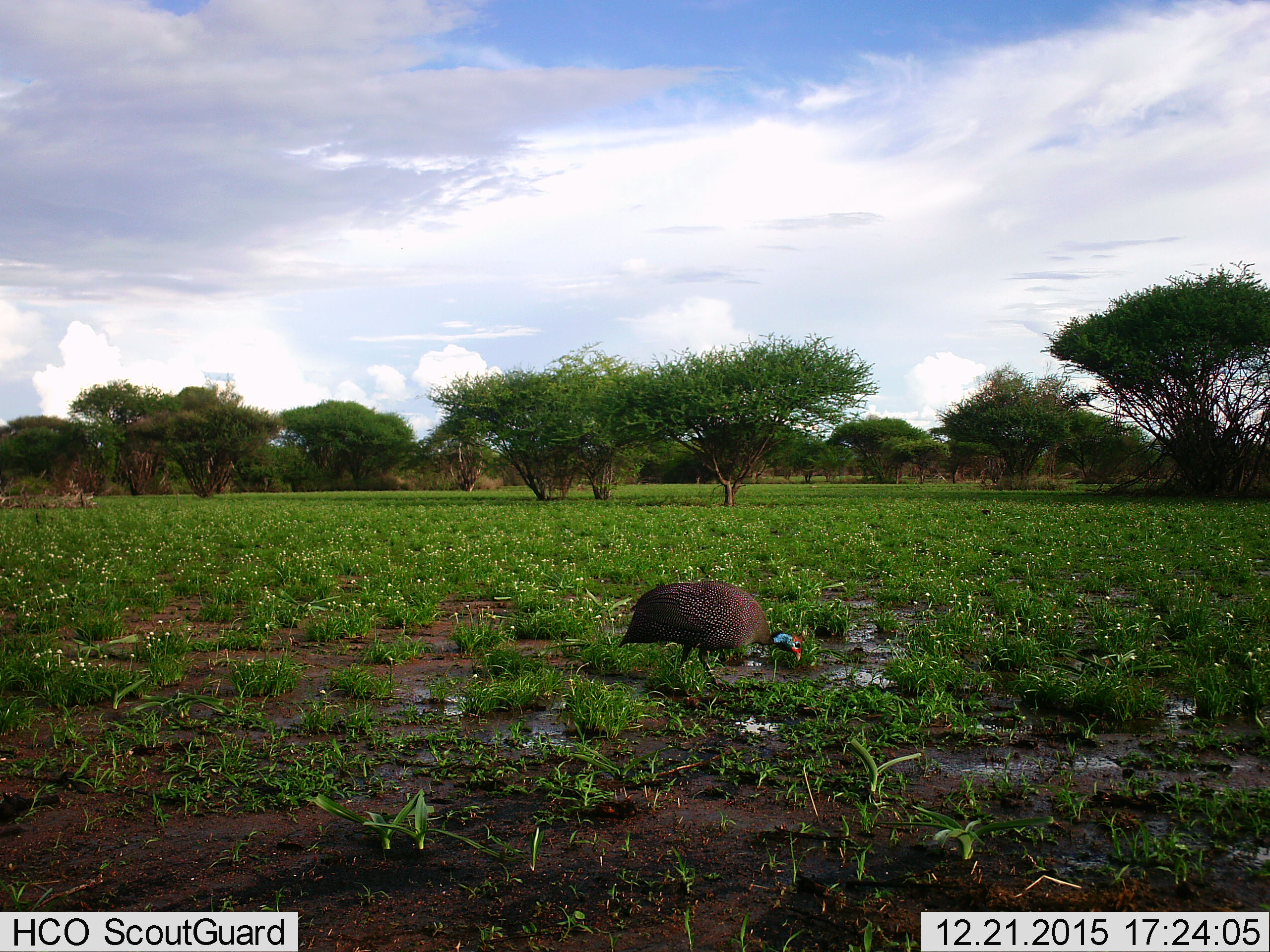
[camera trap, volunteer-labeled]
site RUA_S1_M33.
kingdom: Animalia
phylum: Chordata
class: Aves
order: Galliformes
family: Numididae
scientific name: Numididae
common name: guineafowl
Guineafowl (Numididae), count 1. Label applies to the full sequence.